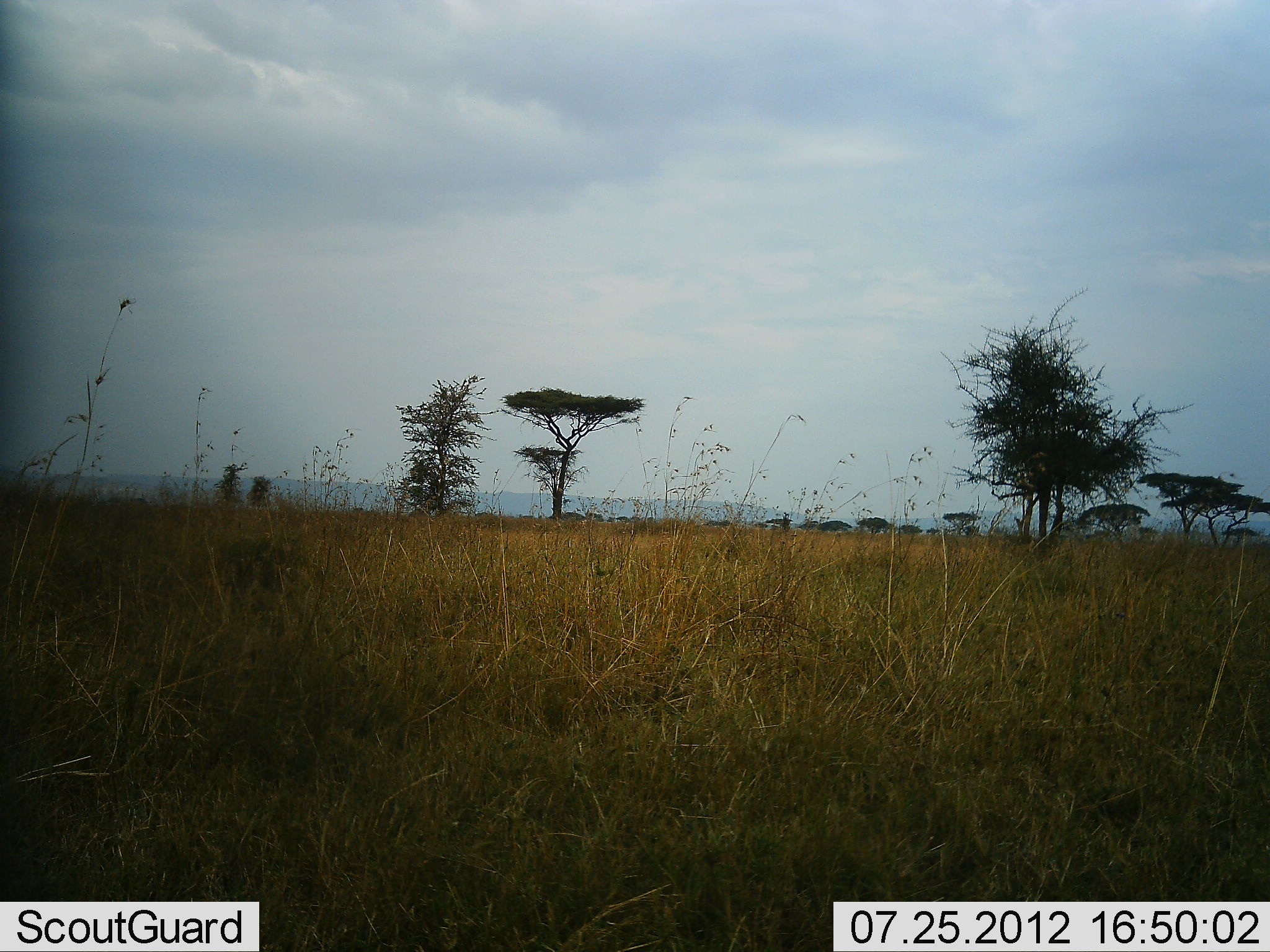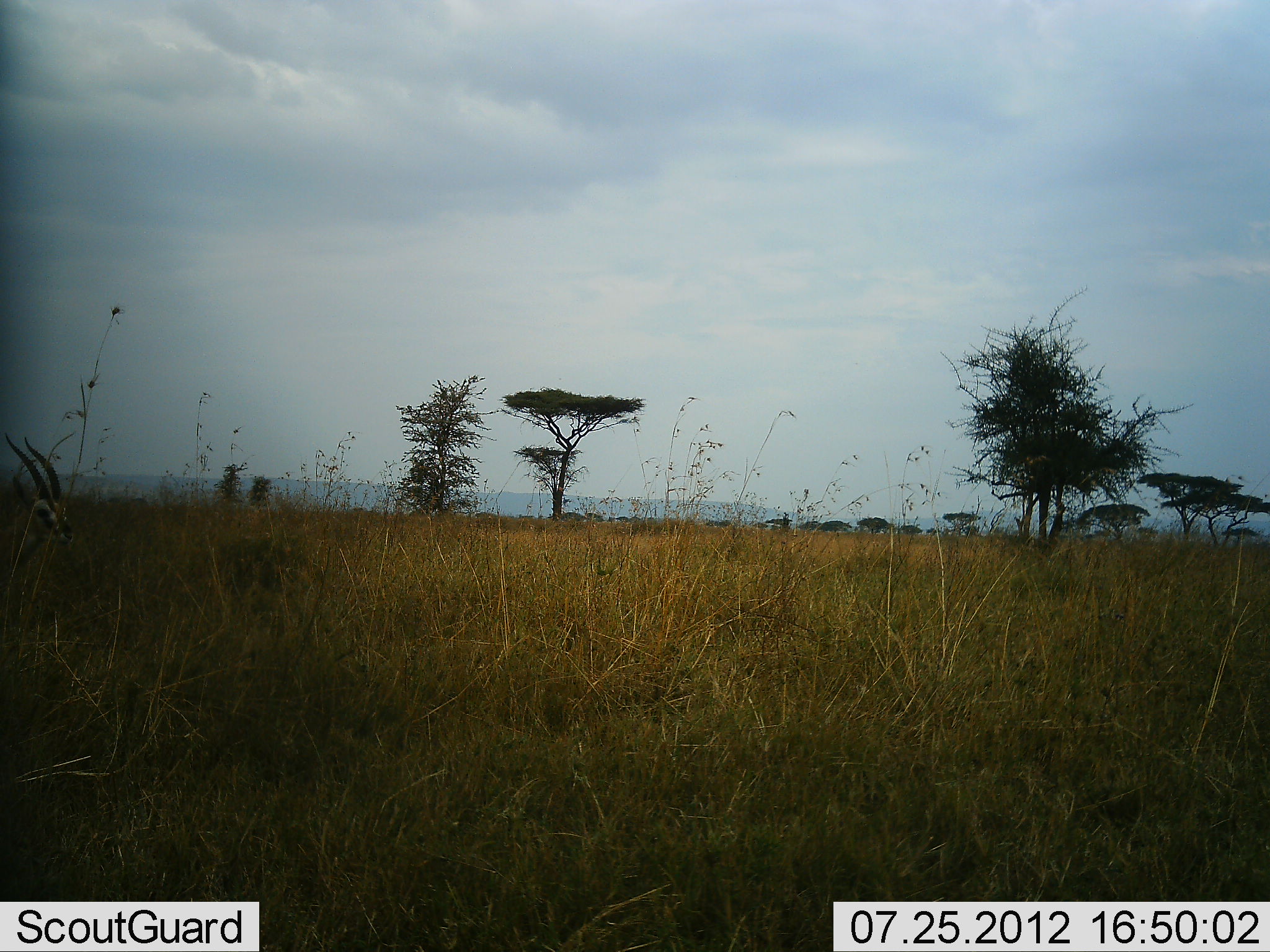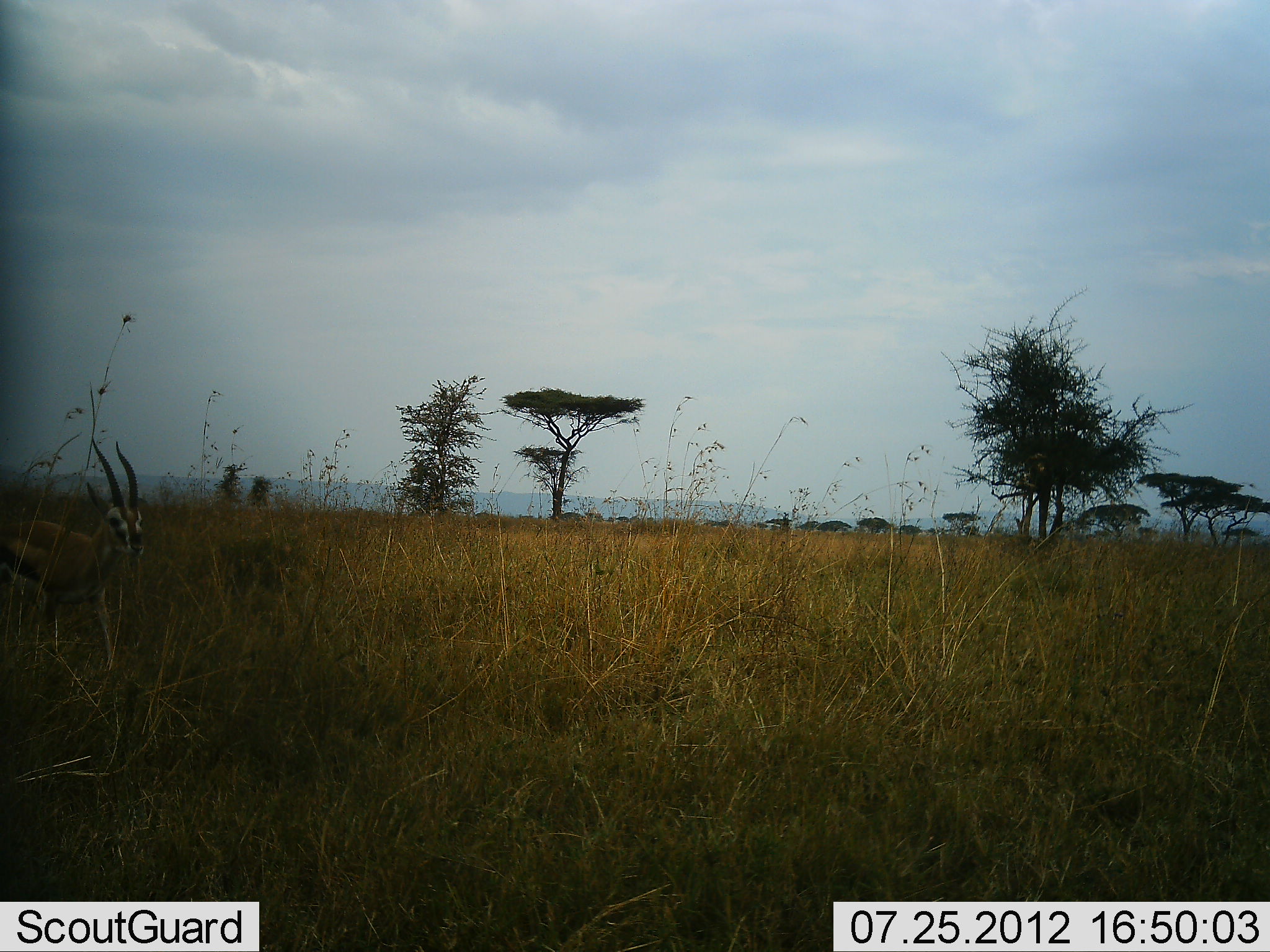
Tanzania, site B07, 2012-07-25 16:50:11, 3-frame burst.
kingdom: Animalia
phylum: Chordata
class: Mammalia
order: Artiodactyla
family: Bovidae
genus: Eudorcas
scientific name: Eudorcas thomsonii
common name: thomson's gazelle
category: gazellethomsons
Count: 1.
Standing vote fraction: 10%.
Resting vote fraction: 0%.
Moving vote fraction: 90%.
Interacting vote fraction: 0%.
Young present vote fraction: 0%.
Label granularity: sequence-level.